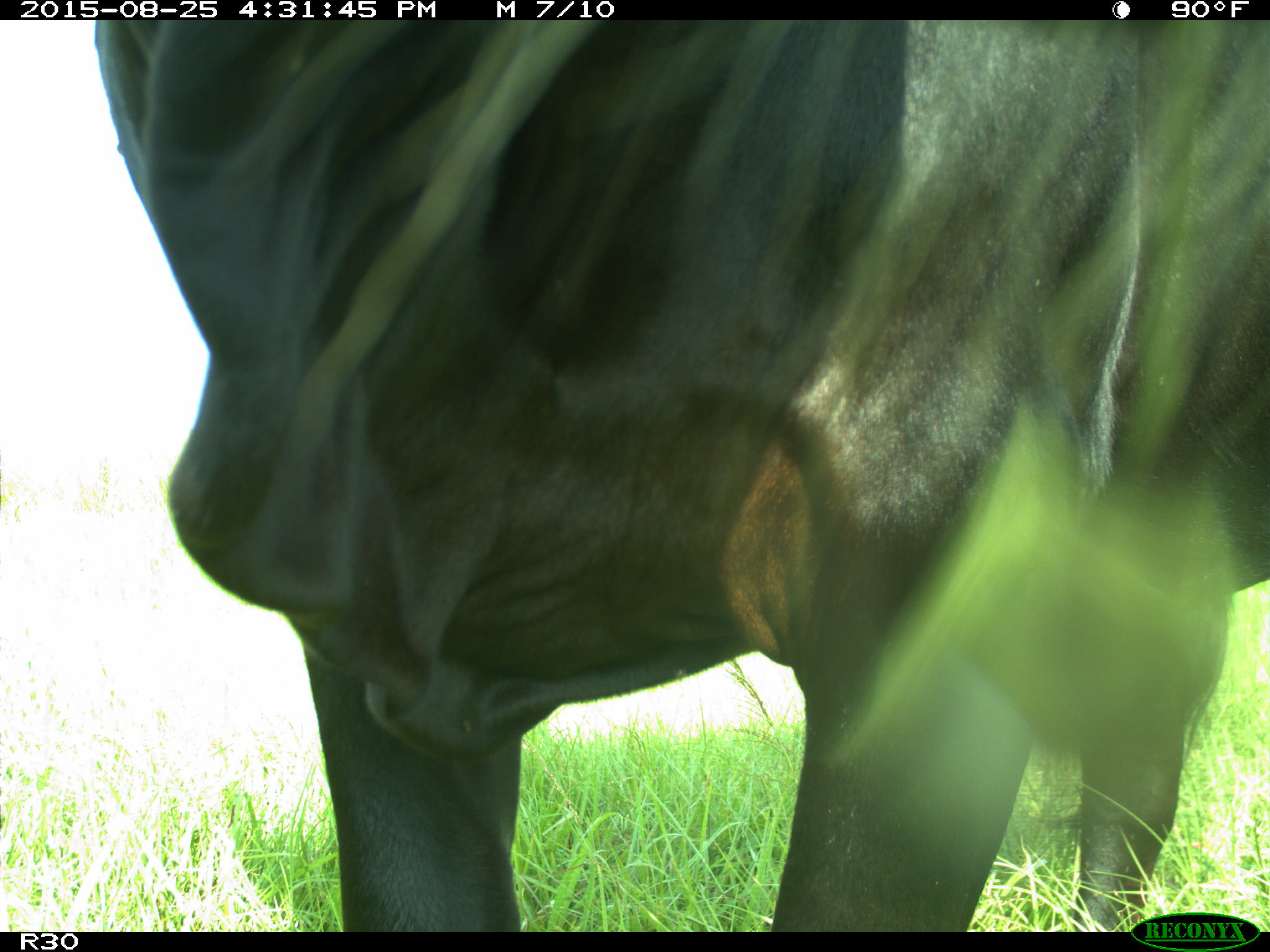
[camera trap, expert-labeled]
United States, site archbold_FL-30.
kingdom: Animalia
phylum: Chordata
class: Mammalia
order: Artiodactyla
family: Bovidae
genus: Bos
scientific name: Bos taurus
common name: domestic cow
Bos taurus (domestic cow).